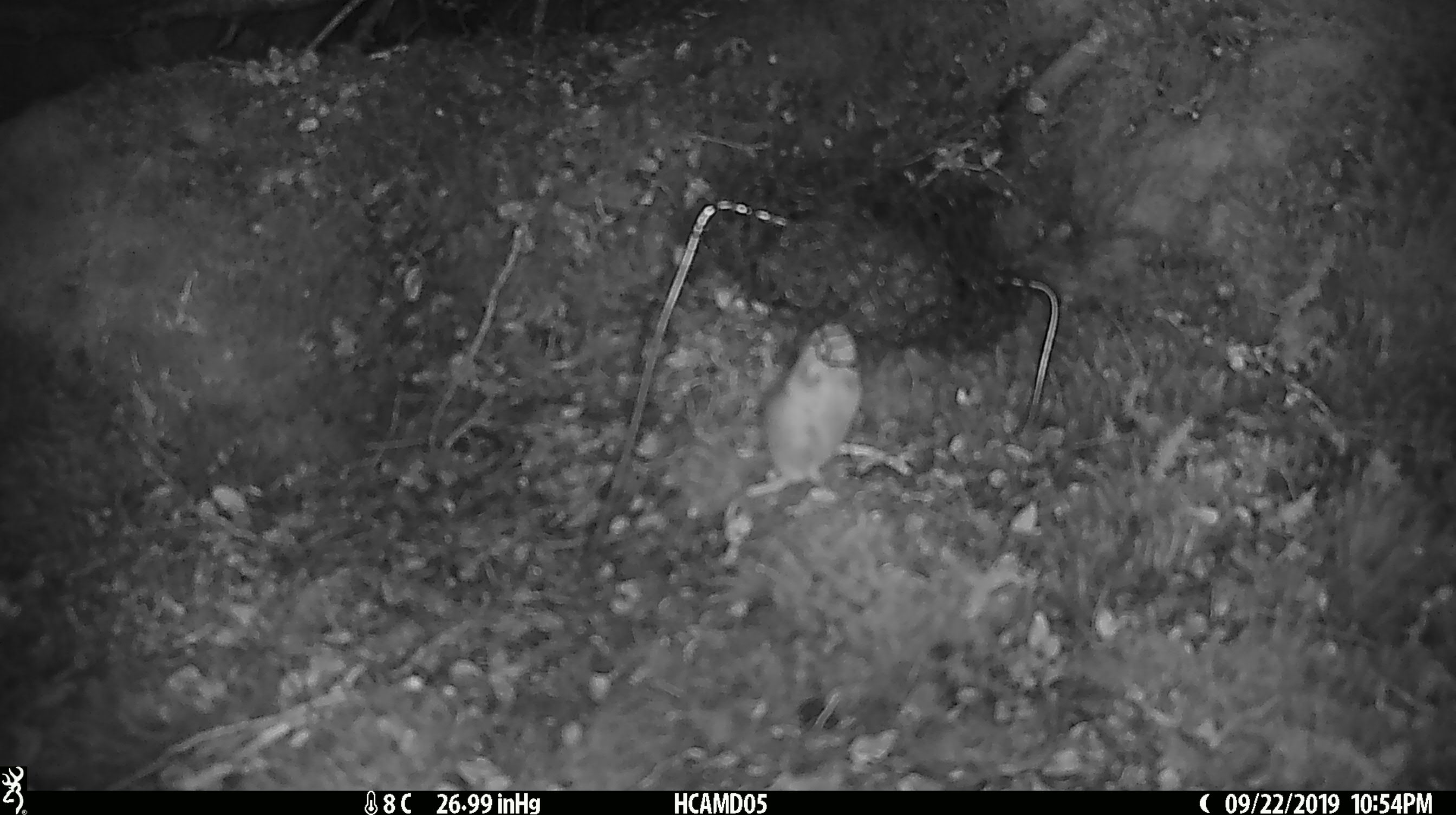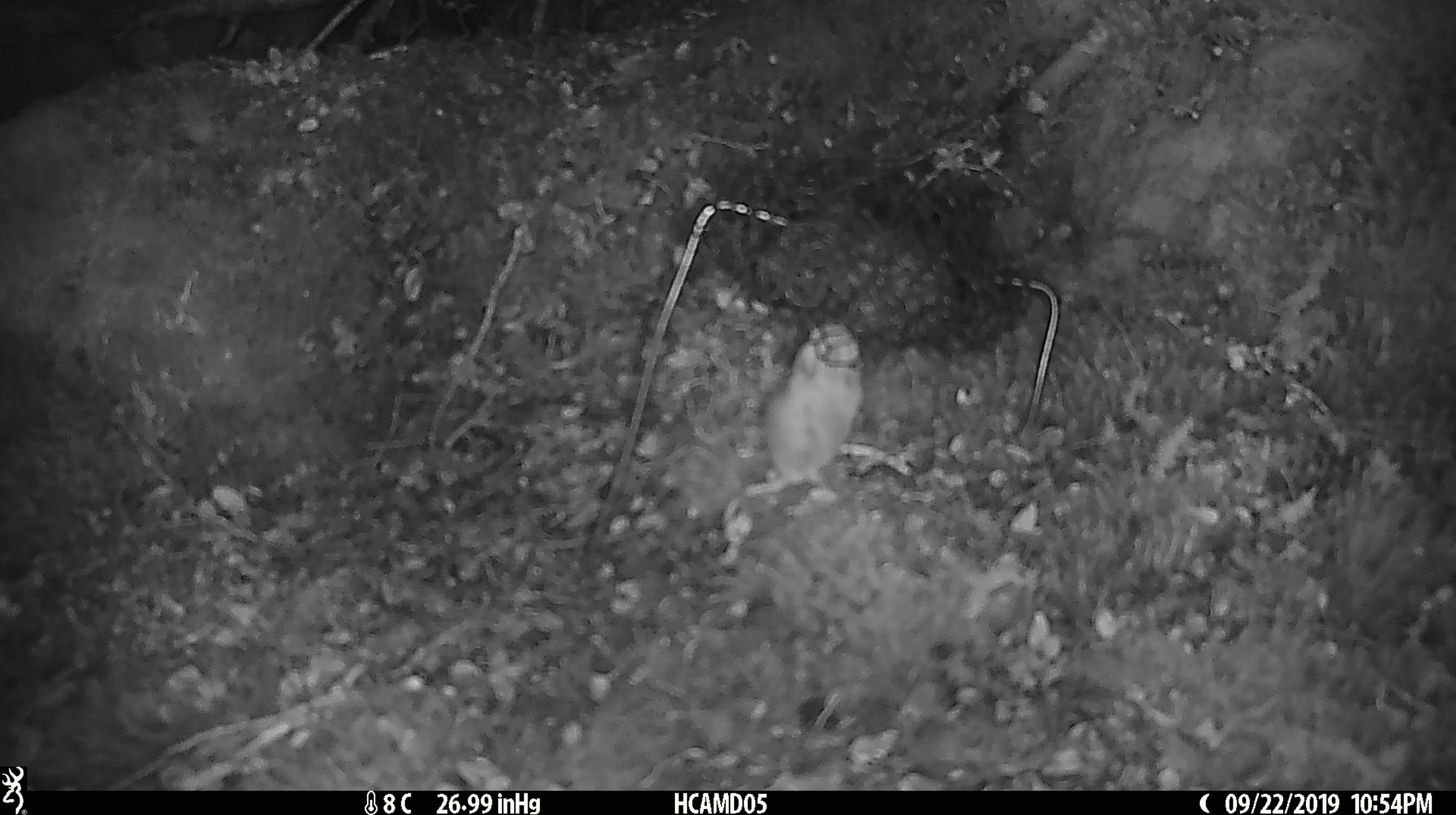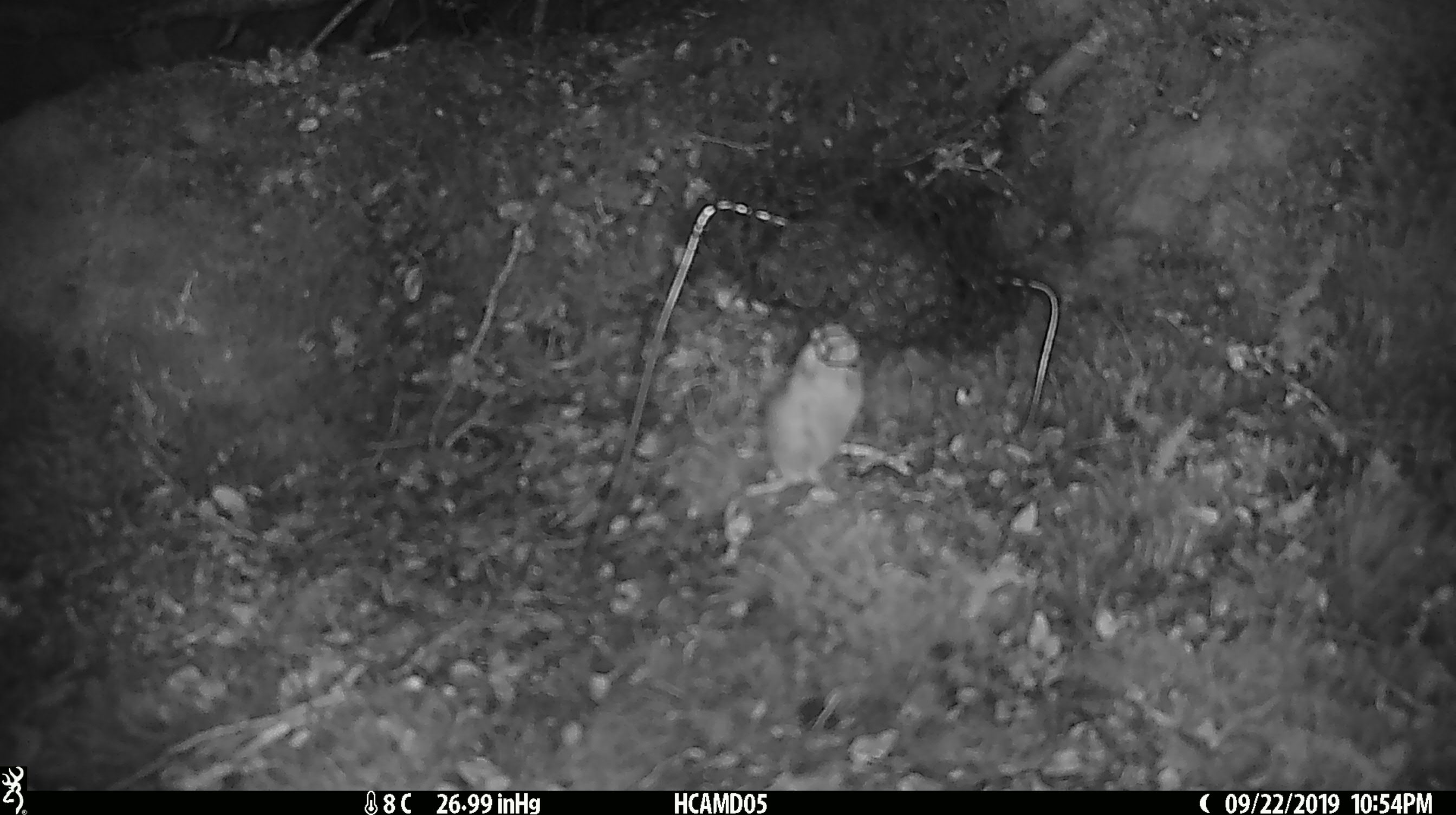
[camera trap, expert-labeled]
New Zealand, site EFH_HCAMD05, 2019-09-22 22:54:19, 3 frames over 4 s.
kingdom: Animalia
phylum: Chordata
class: Mammalia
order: Rodentia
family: Muridae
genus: Mus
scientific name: Mus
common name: mouse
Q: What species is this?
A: Mouse (Mus).